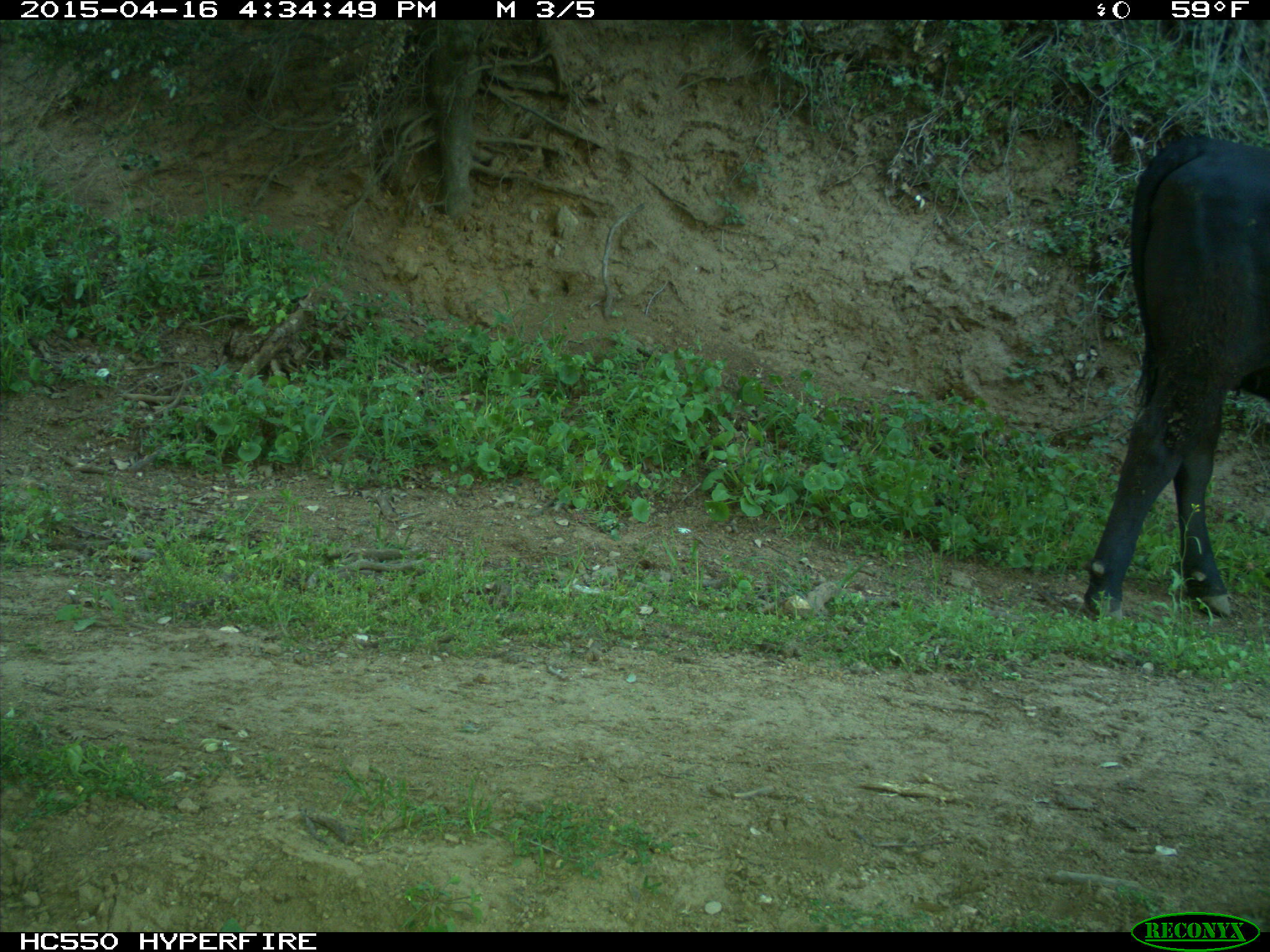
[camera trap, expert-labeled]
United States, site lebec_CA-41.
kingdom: Animalia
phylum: Chordata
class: Mammalia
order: Artiodactyla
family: Bovidae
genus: Bos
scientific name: Bos taurus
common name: domestic cow